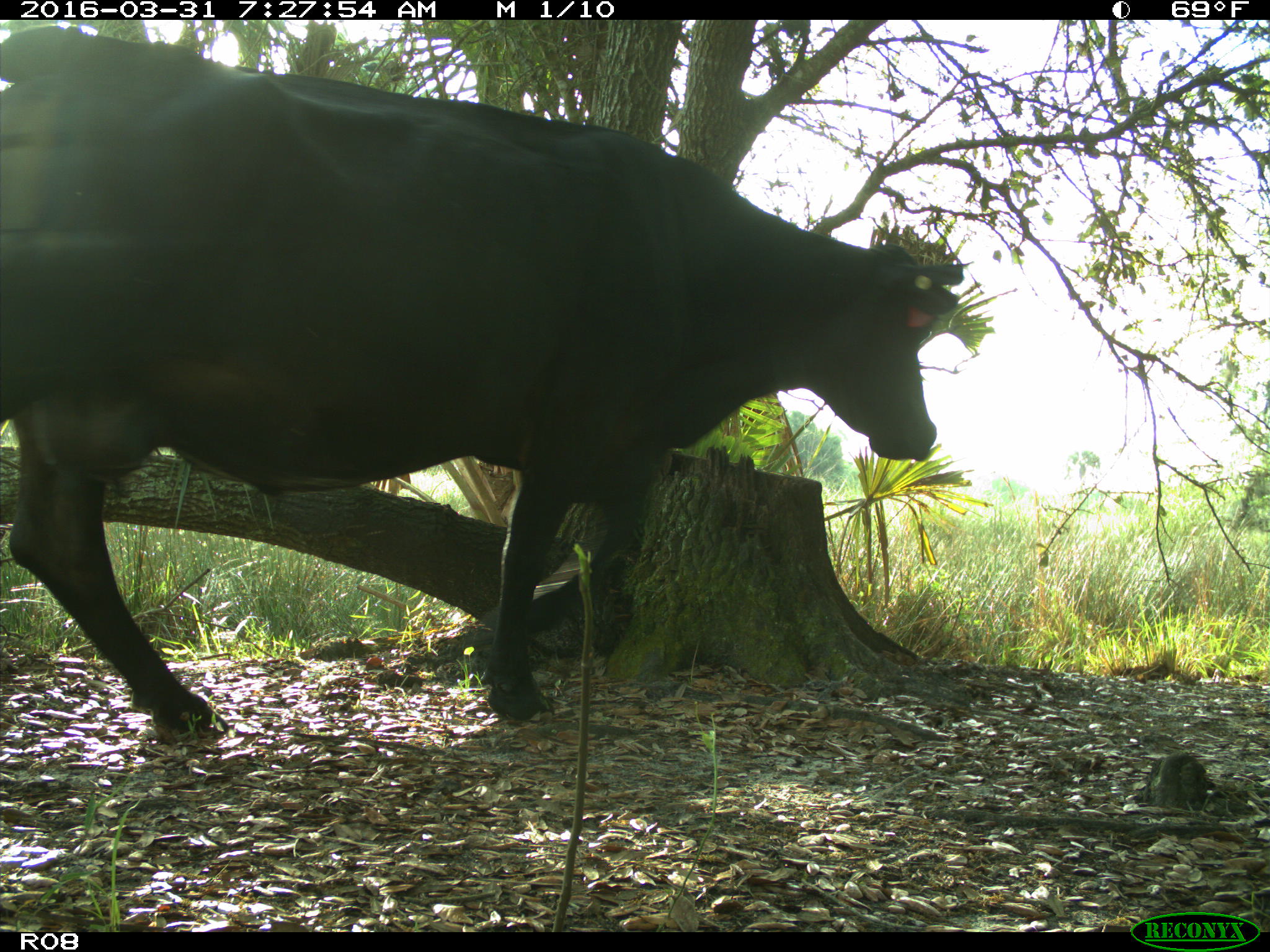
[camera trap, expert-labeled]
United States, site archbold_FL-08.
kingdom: Animalia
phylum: Chordata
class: Mammalia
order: Artiodactyla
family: Bovidae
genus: Bos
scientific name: Bos taurus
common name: domestic cow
Bos taurus (domestic cow).